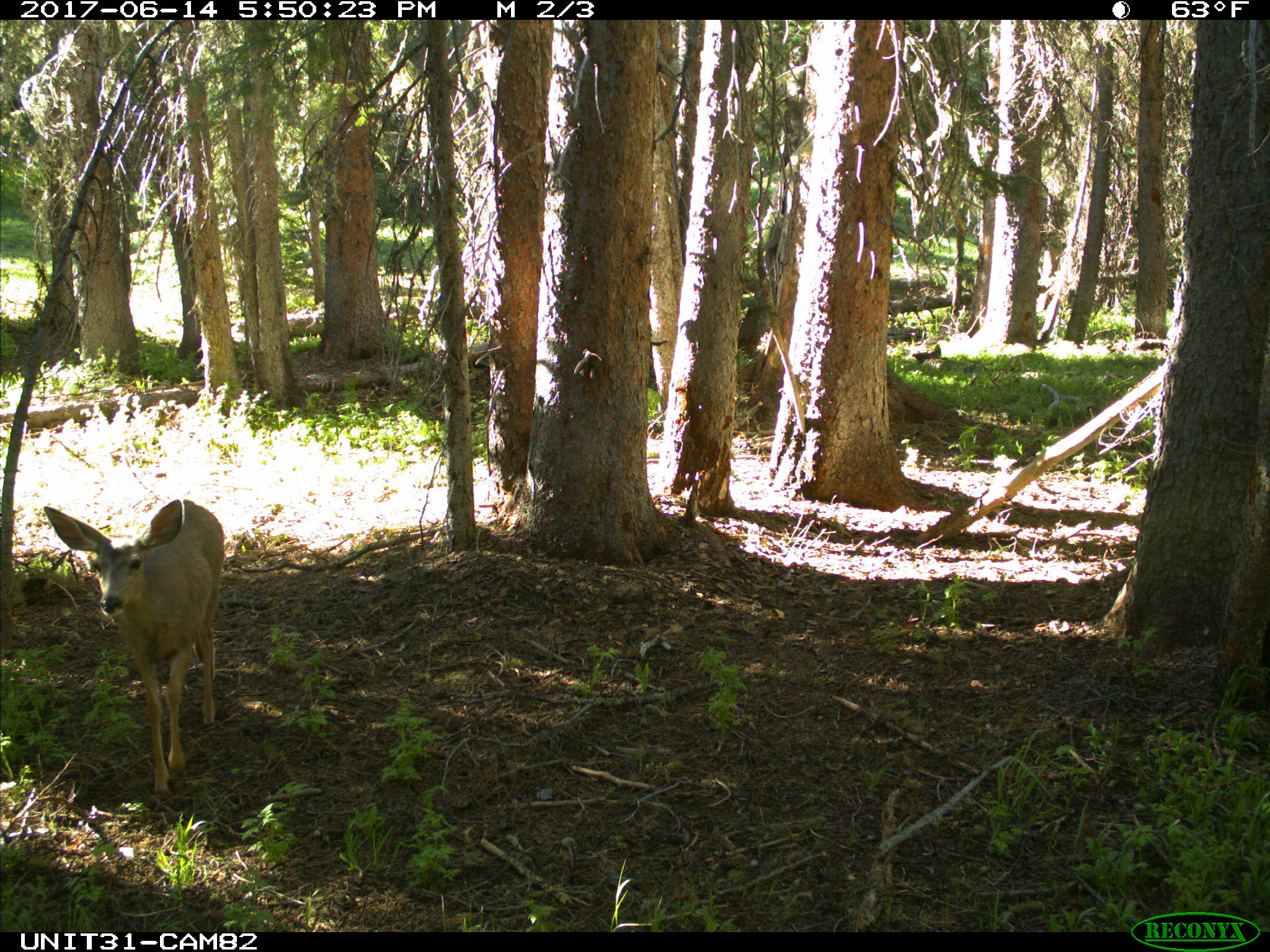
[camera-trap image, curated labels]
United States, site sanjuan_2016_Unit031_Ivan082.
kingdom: Animalia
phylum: Chordata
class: Mammalia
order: Artiodactyla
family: Cervidae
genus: Odocoileus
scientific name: Odocoileus hemionus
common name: mule deer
Odocoileus hemionus (mule deer).